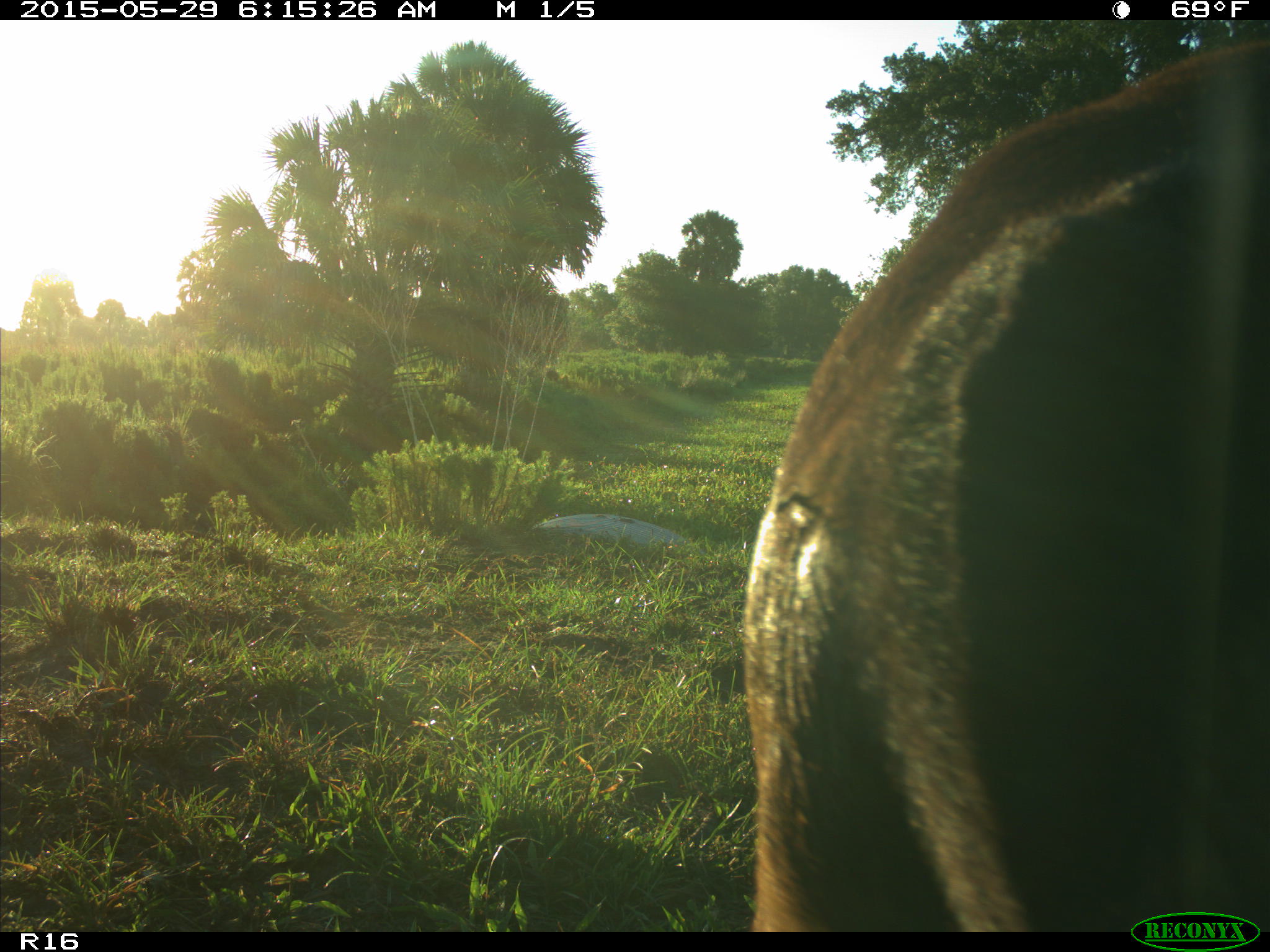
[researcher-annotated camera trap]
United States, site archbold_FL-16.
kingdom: Animalia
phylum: Chordata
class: Mammalia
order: Artiodactyla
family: Bovidae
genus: Bos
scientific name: Bos taurus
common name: domestic cow